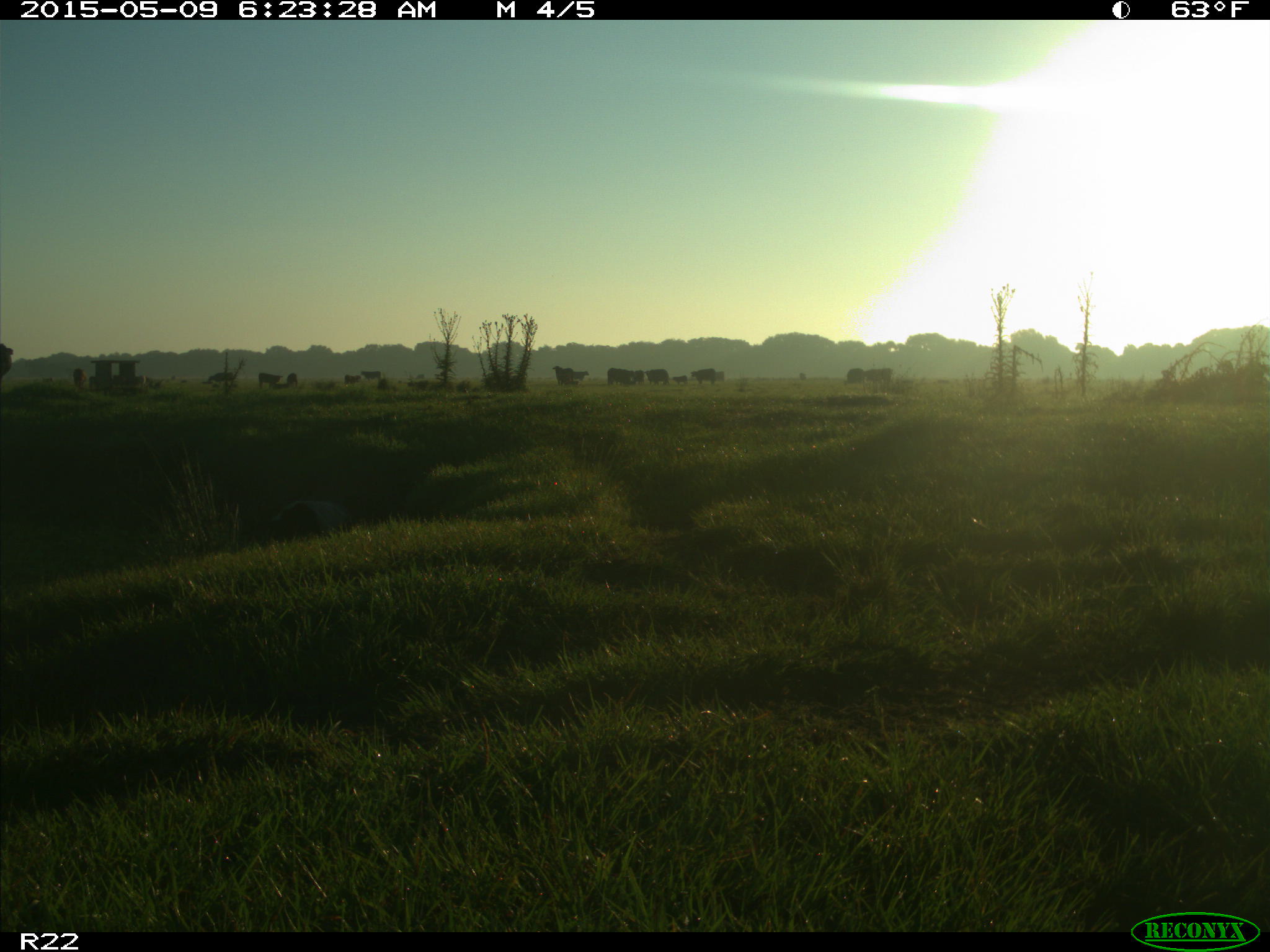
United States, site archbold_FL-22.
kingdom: Animalia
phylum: Chordata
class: Mammalia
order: Artiodactyla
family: Bovidae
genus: Bos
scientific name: Bos taurus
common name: domestic cow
Bos taurus (domestic cow).